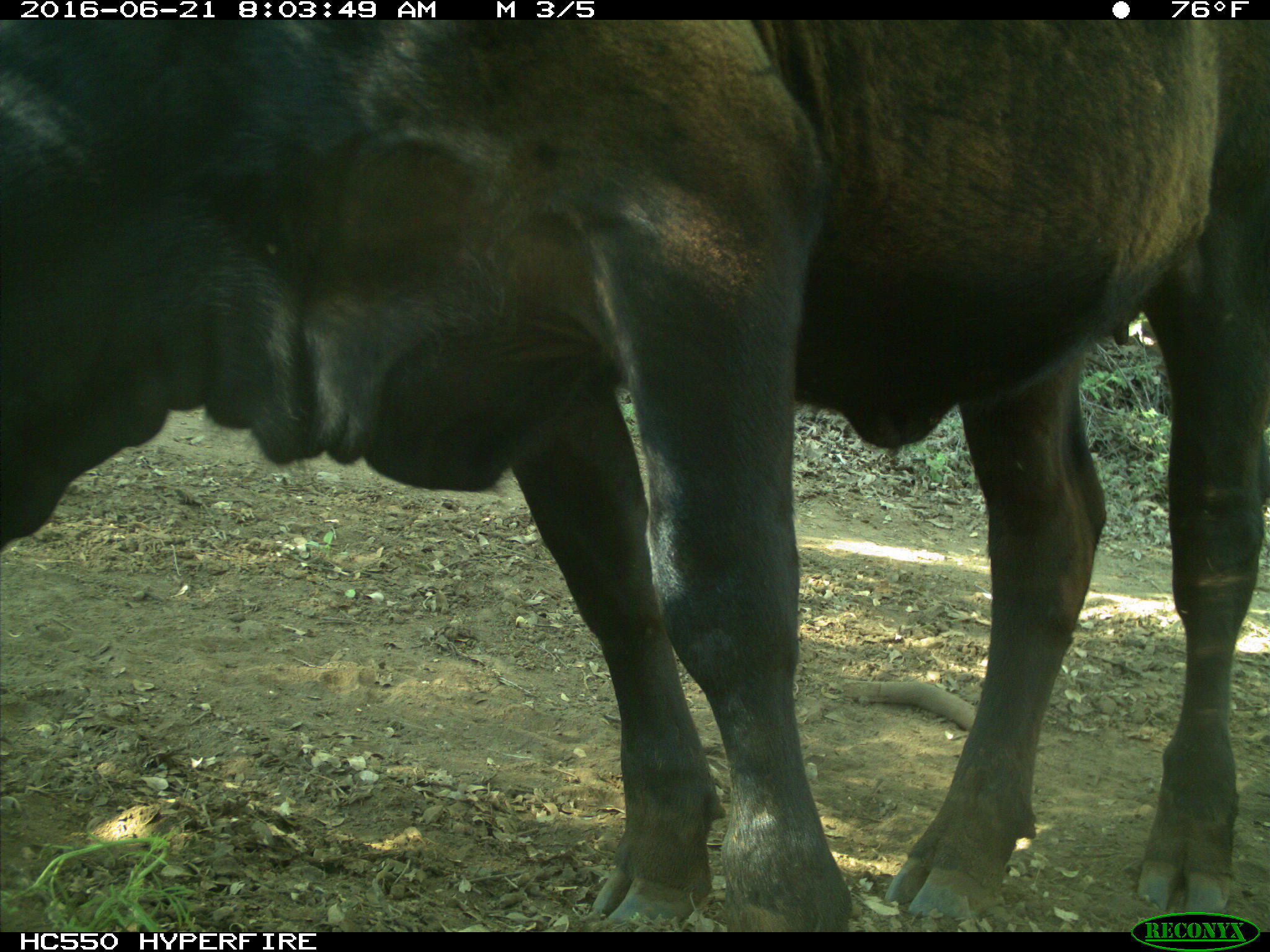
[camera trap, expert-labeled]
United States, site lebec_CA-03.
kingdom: Animalia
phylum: Chordata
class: Mammalia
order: Artiodactyla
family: Bovidae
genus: Bos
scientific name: Bos taurus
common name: domestic cow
Bos taurus (domestic cow).